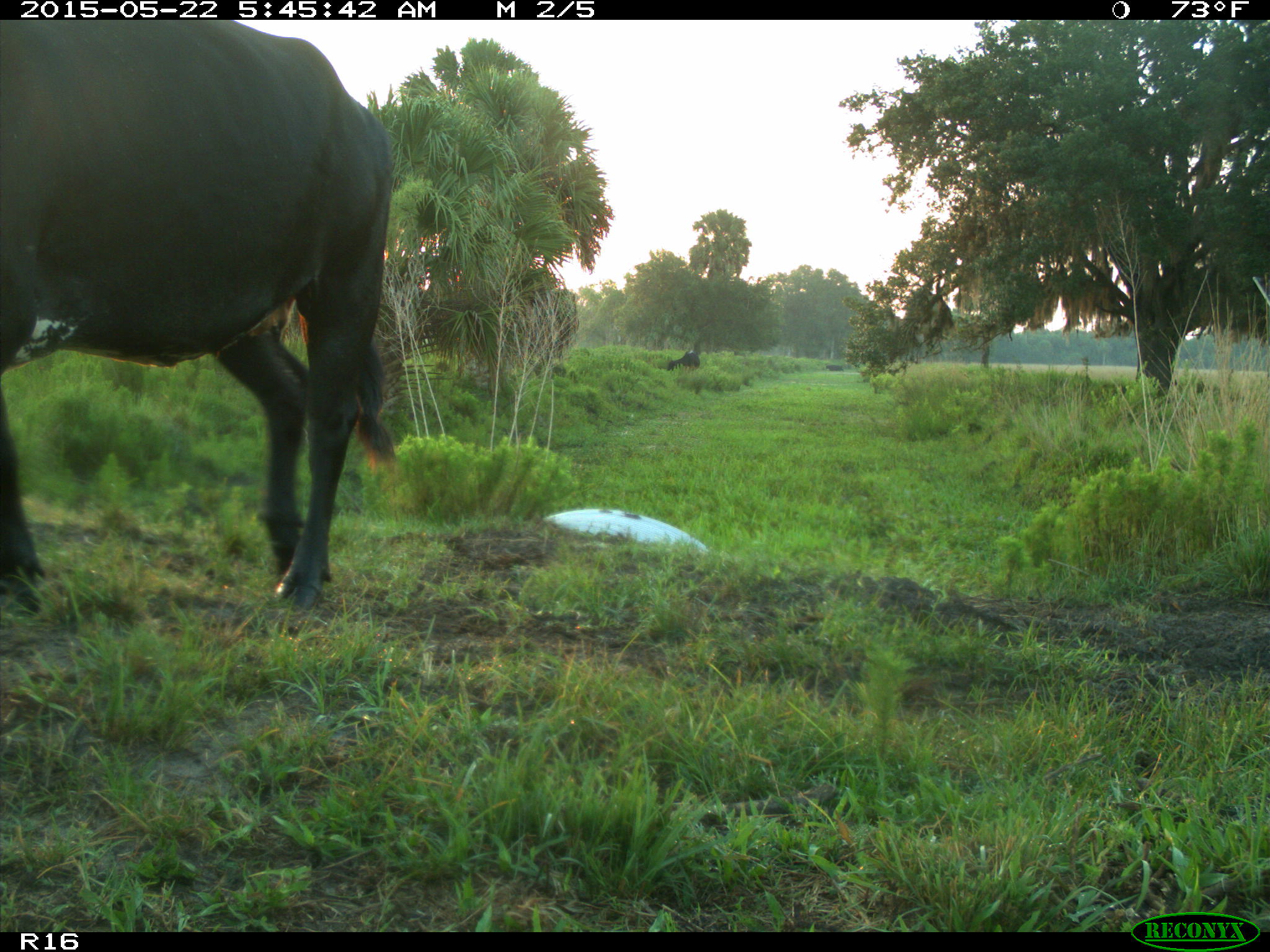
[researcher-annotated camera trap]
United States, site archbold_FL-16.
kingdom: Animalia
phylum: Chordata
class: Mammalia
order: Artiodactyla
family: Bovidae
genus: Bos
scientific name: Bos taurus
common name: domestic cow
Bos taurus (domestic cow).